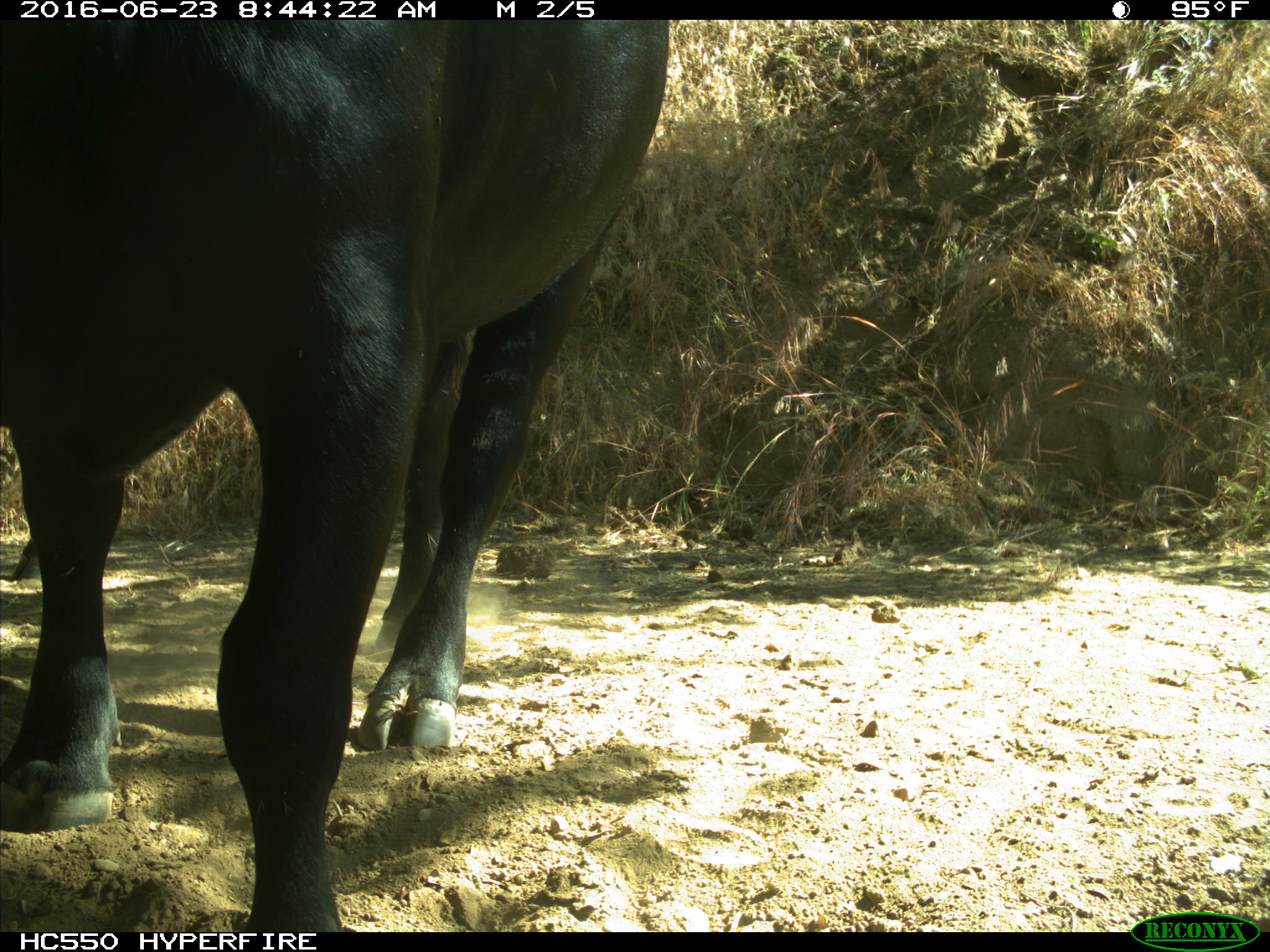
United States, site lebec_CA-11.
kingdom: Animalia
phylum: Chordata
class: Mammalia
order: Artiodactyla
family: Bovidae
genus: Bos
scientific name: Bos taurus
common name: domestic cow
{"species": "Bos taurus (domestic cow)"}